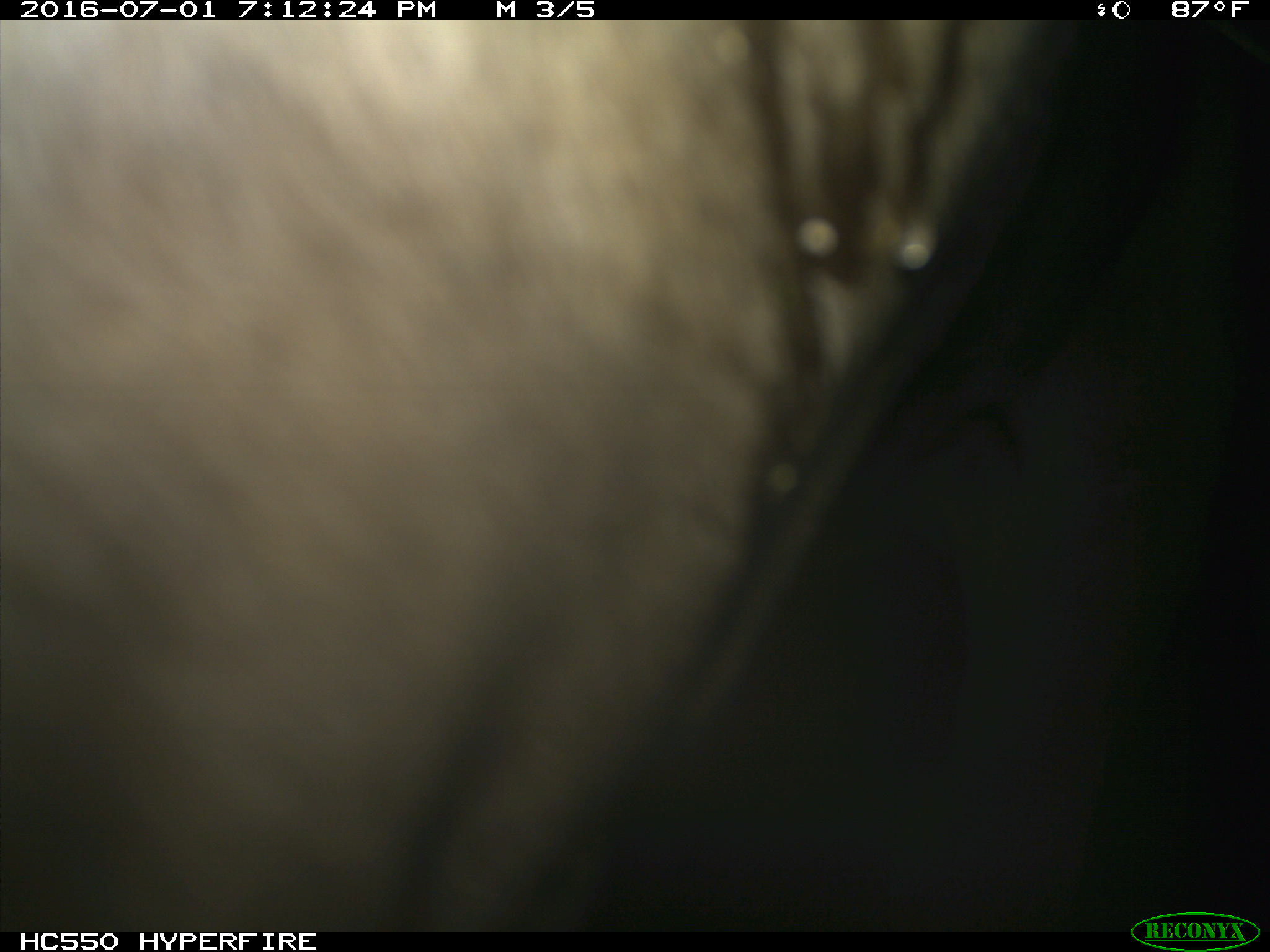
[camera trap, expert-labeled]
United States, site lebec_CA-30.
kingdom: Animalia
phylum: Chordata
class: Mammalia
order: Artiodactyla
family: Bovidae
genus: Bos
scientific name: Bos taurus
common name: domestic cow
Bos taurus (domestic cow).